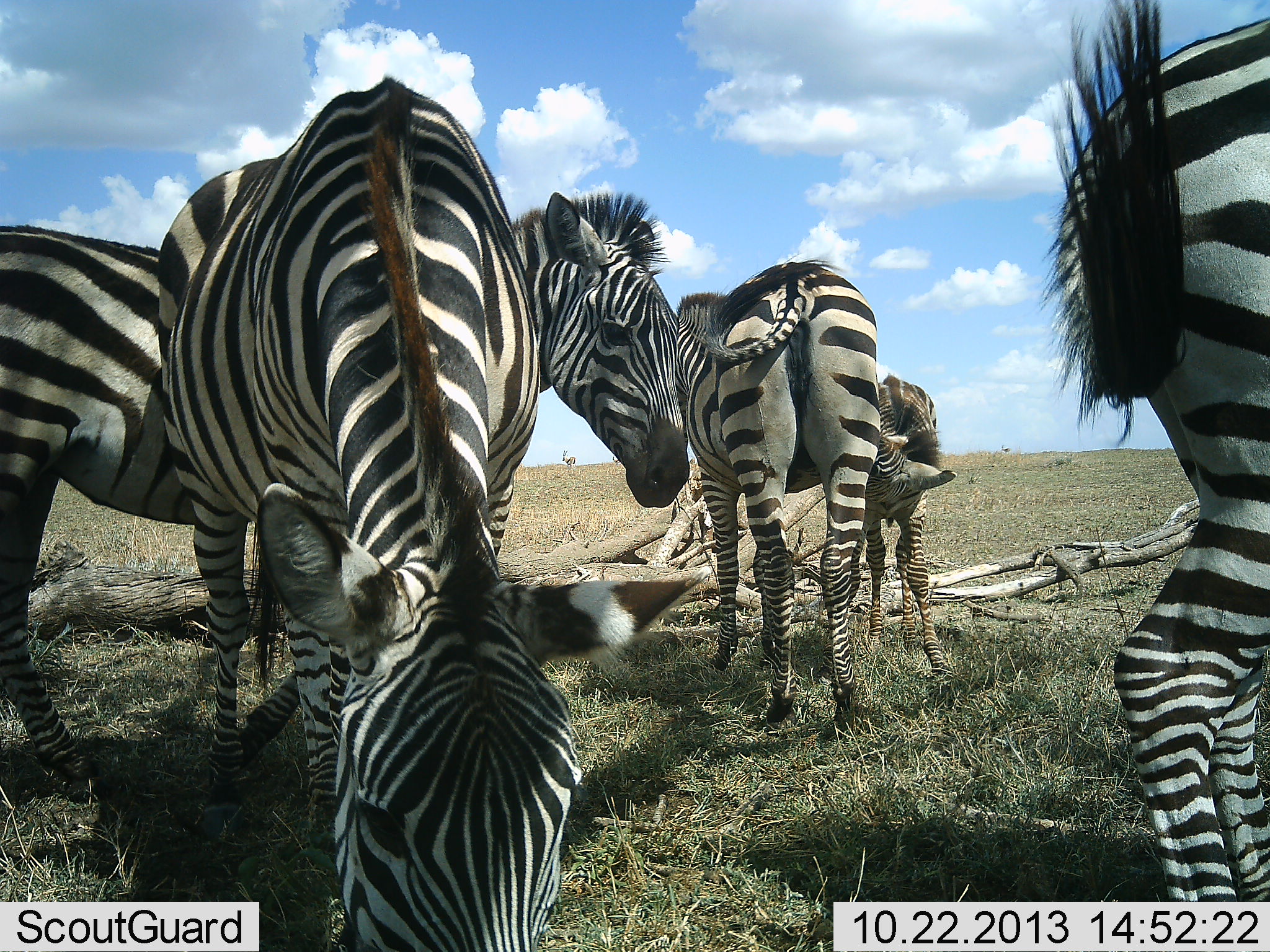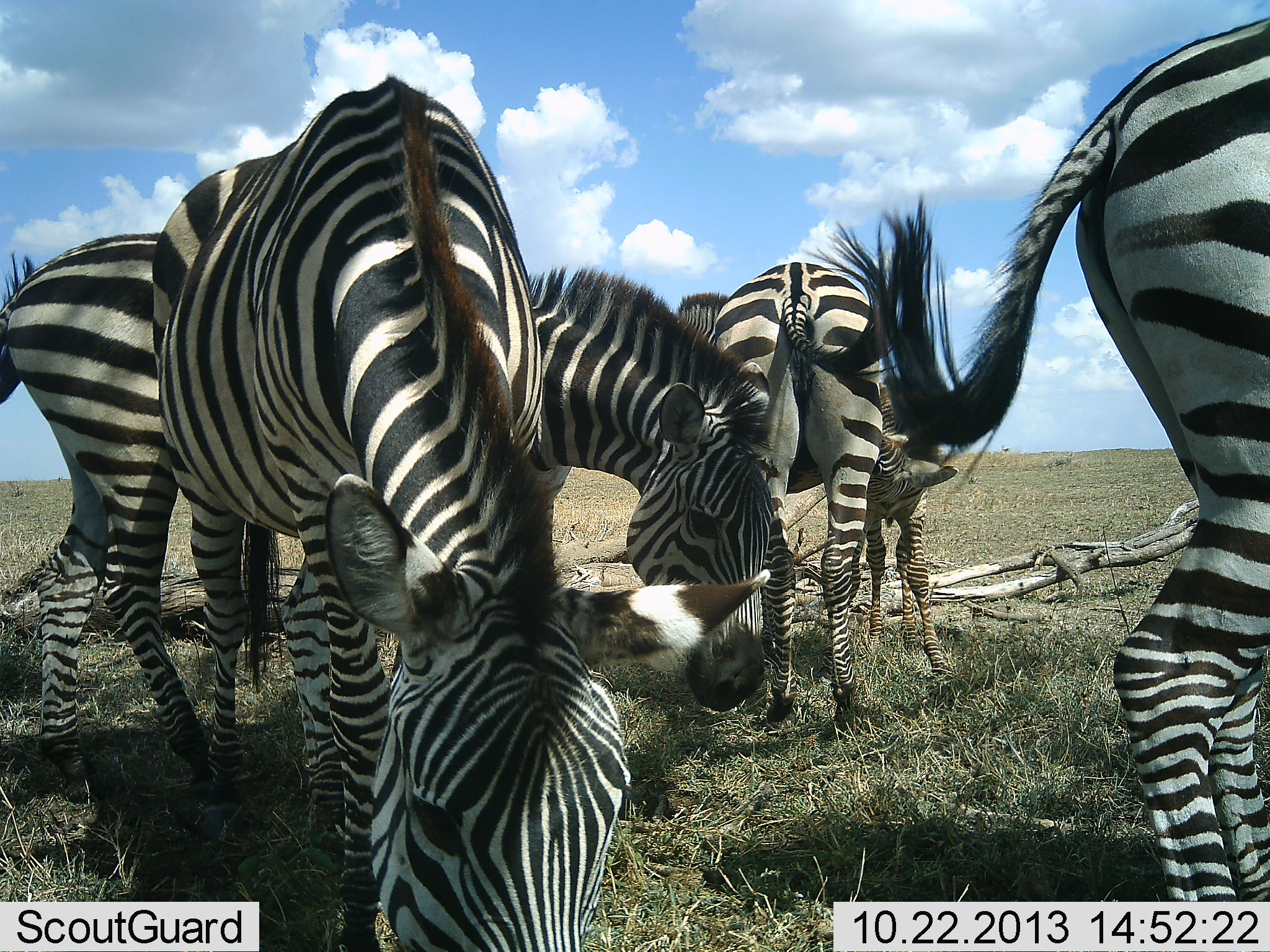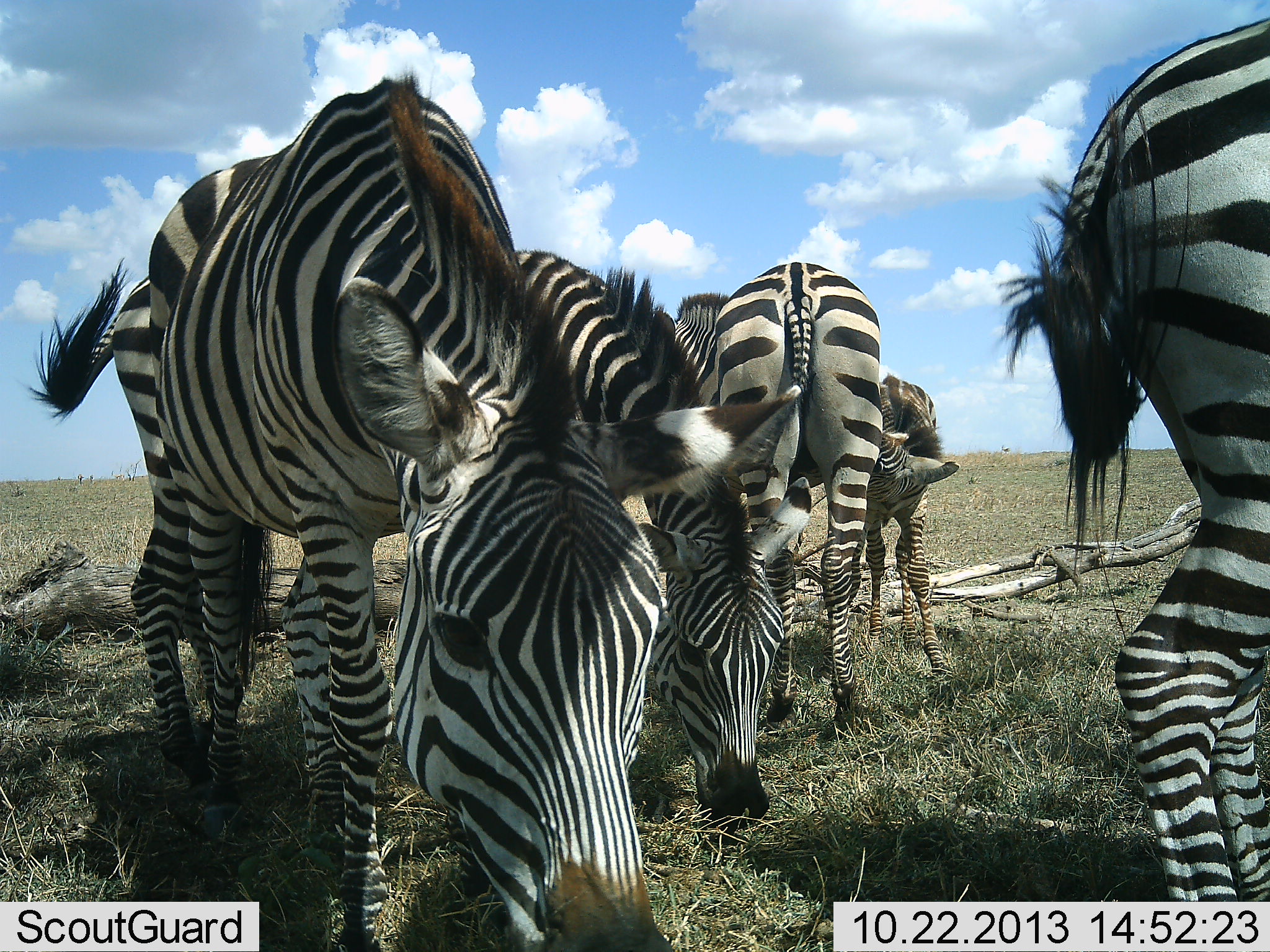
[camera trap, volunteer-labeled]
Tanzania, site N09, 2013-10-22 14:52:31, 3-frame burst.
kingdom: Animalia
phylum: Chordata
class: Mammalia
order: Perissodactyla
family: Equidae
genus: Equus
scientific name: Equus quagga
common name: plains zebra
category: zebra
Zebra (plains zebra) (Equus quagga), count 5. Behavior (volunteer vote fractions): standing 62%, resting 6%, moving 19%, interacting 25%. Young present (vote fraction): 56%. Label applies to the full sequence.